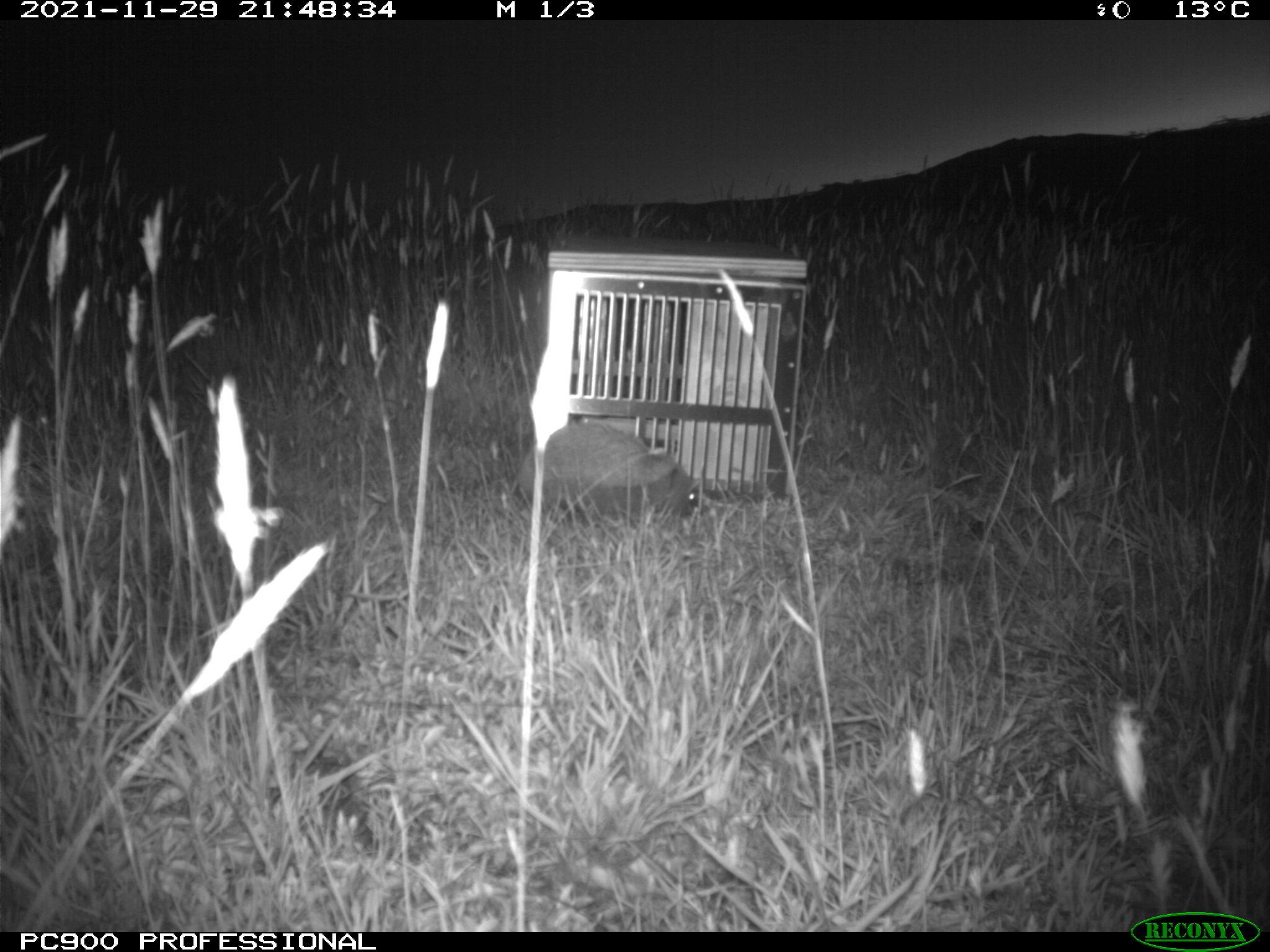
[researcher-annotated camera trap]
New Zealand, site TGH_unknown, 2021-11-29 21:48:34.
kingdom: Animalia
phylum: Chordata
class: Mammalia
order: Eulipotyphla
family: Erinaceidae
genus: Erinaceus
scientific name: Erinaceus europaeus europaeus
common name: european hedgehog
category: hedgehog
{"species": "hedgehog (european hedgehog) (Erinaceus europaeus europaeus)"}